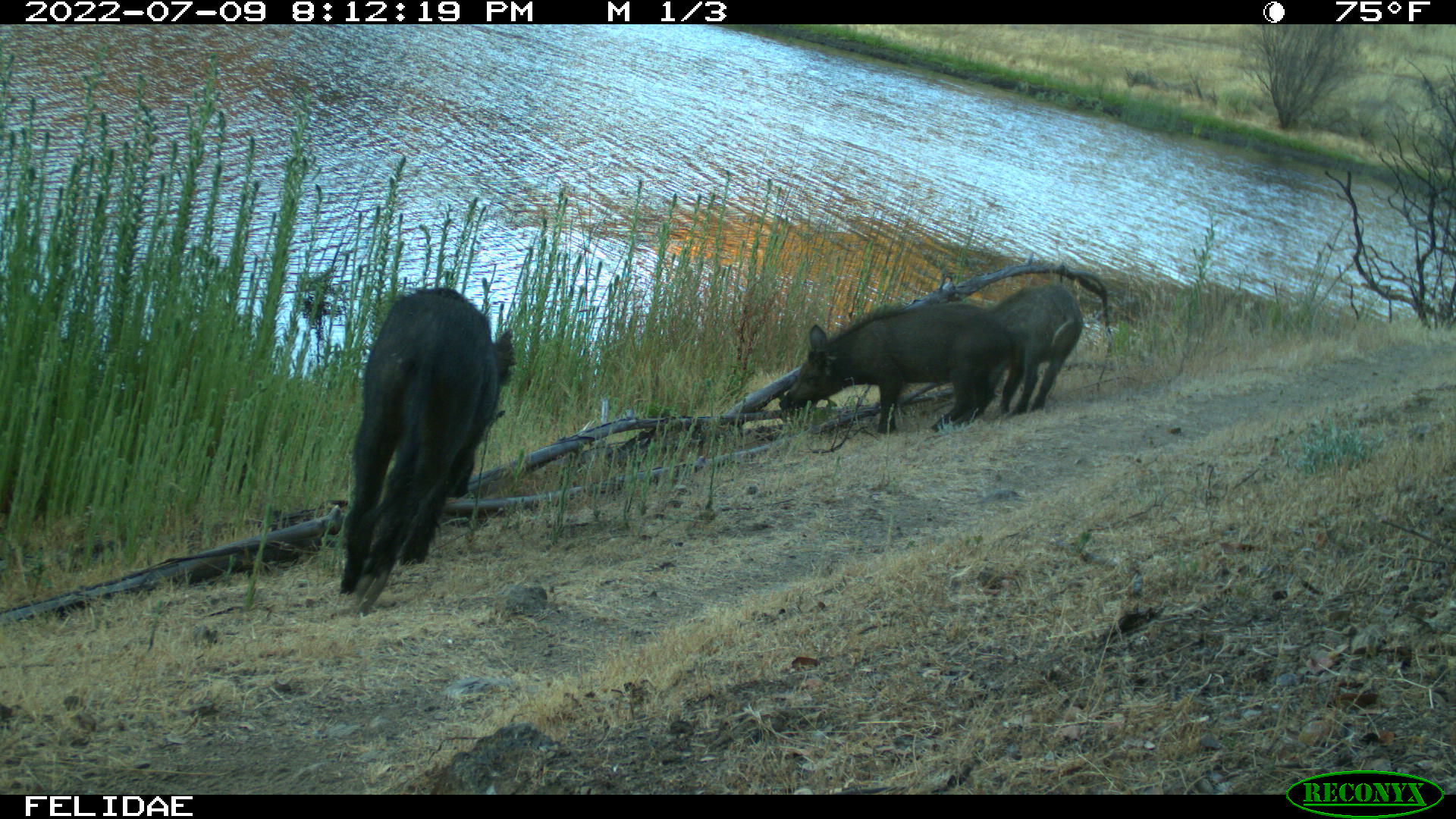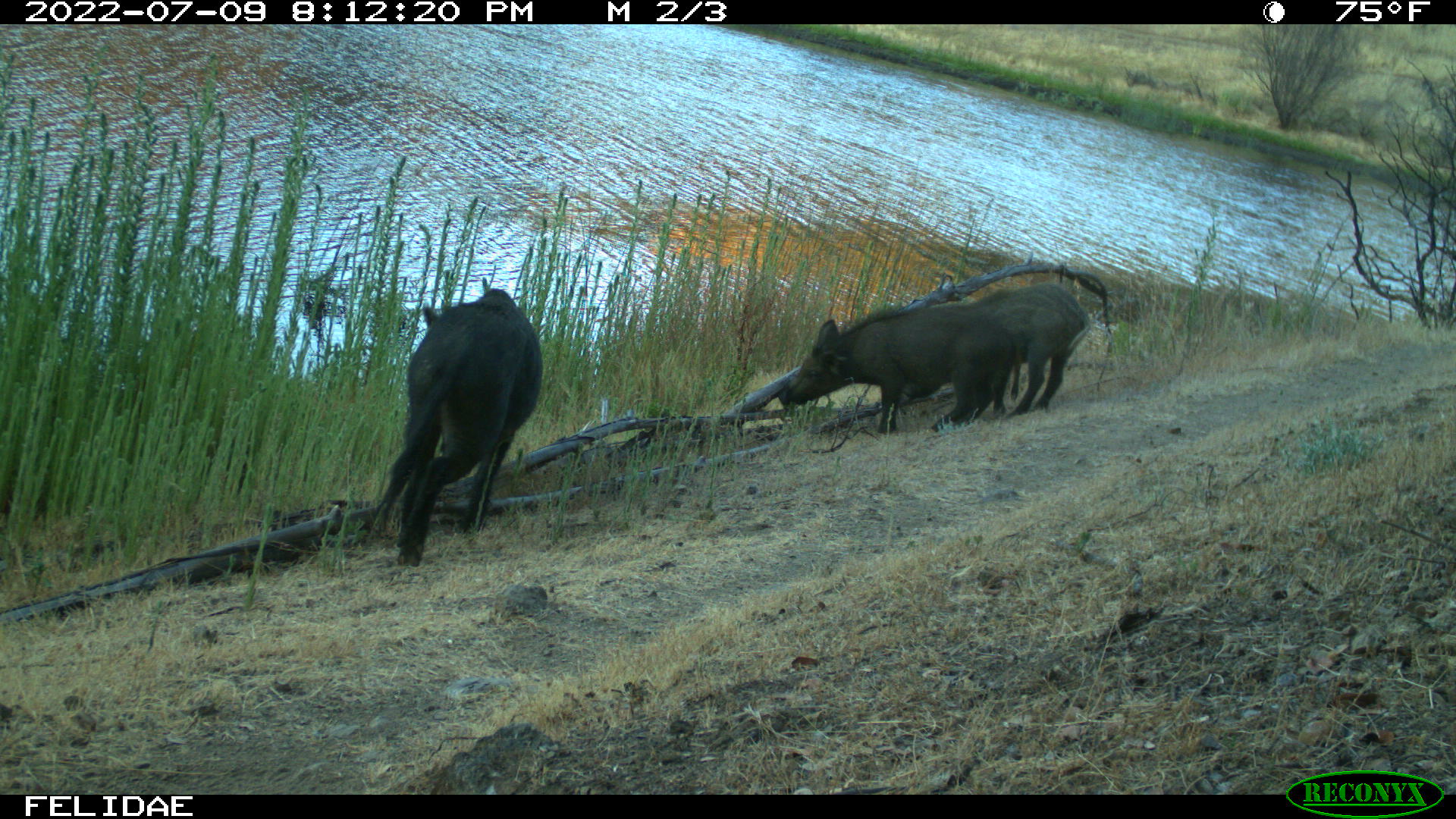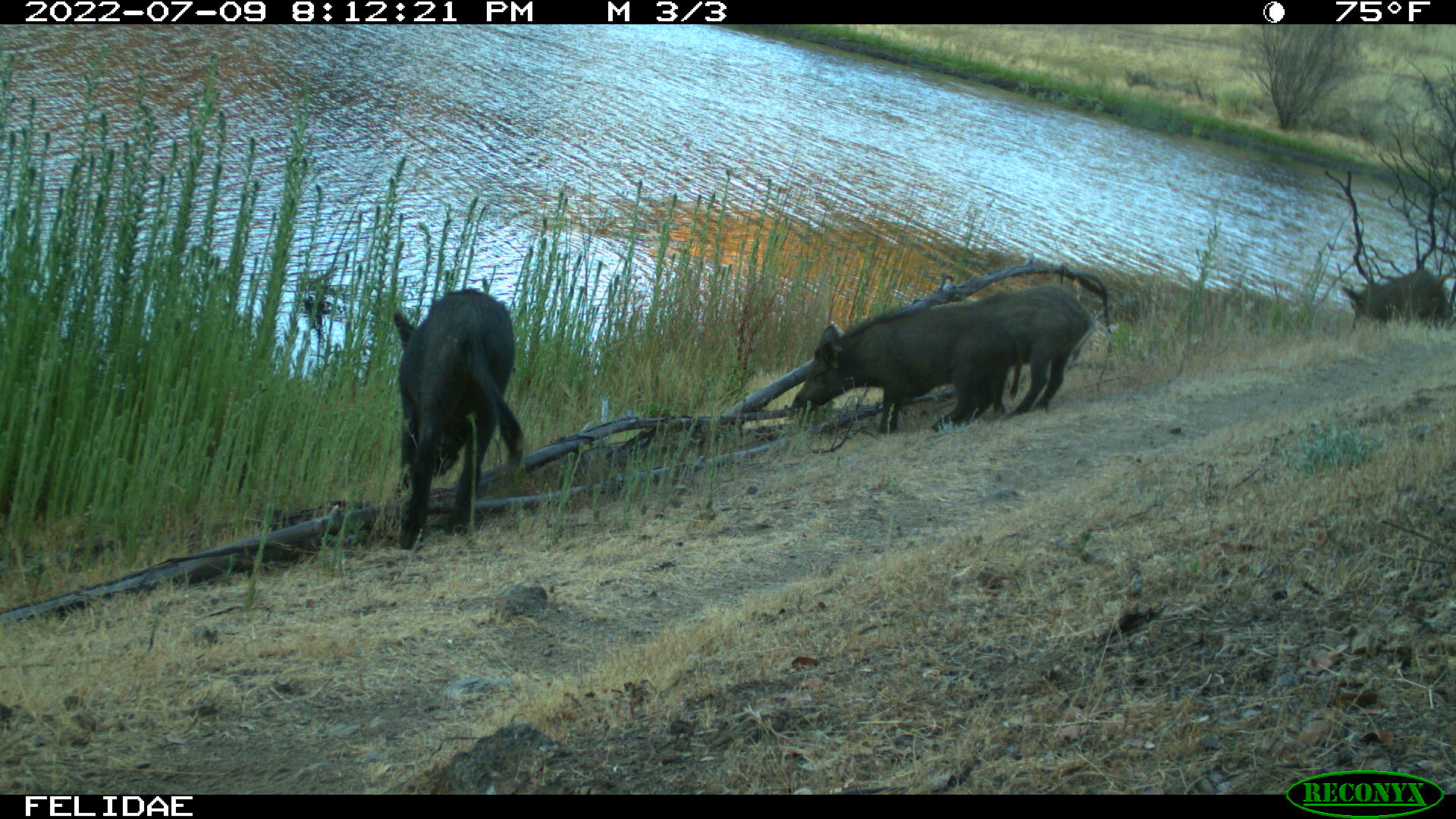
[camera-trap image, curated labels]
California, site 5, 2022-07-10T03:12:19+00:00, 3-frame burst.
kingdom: Animalia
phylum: Chordata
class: Mammalia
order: Artiodactyla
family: Suidae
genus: Sus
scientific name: Sus scrofa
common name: wild boar